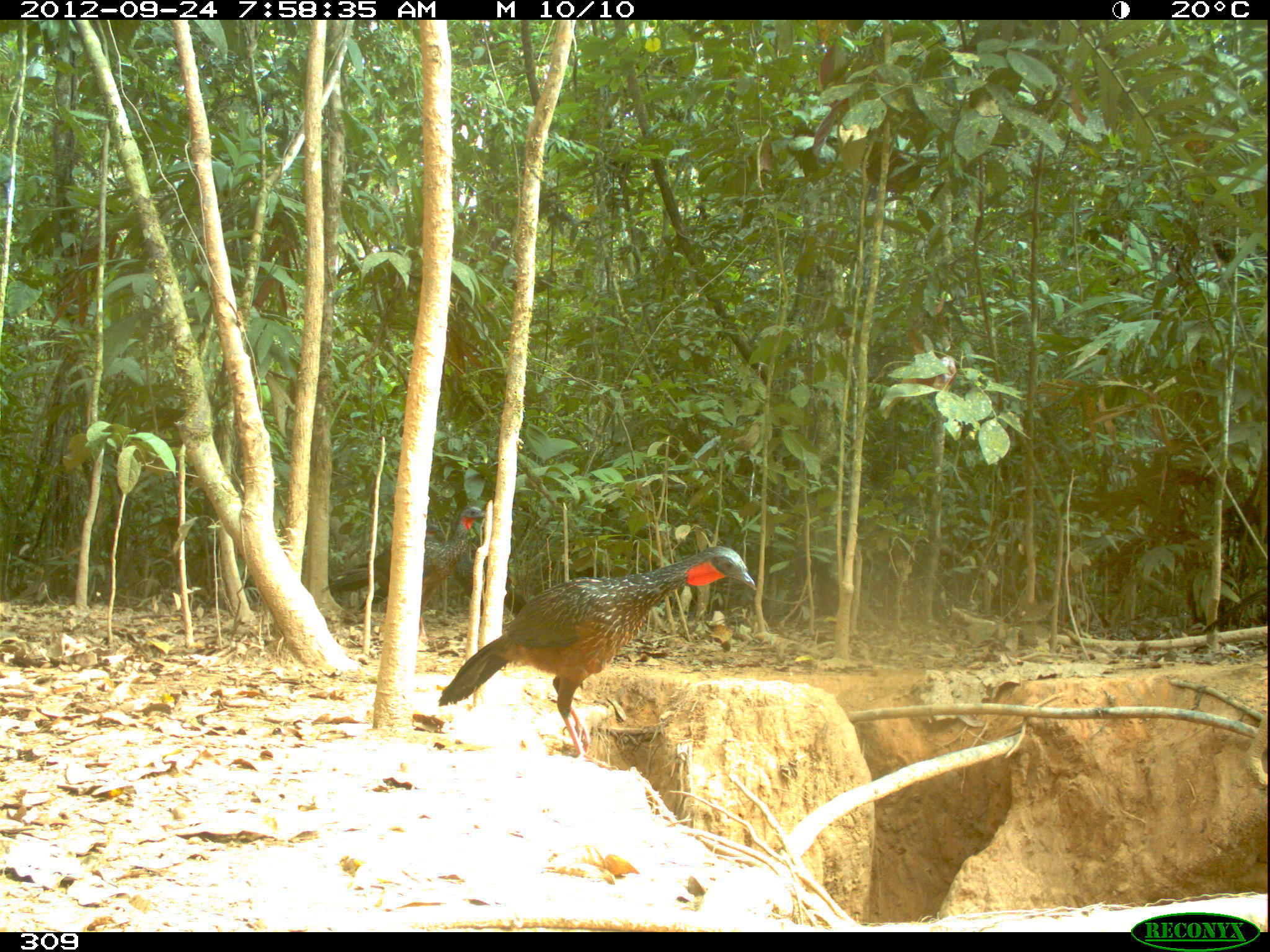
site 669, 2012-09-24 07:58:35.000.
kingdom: Animalia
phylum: Chordata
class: Aves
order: Galliformes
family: Cracidae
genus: Penelope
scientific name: Penelope jacquacu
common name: spix's guan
Penelope jacquacu (spix's guan).